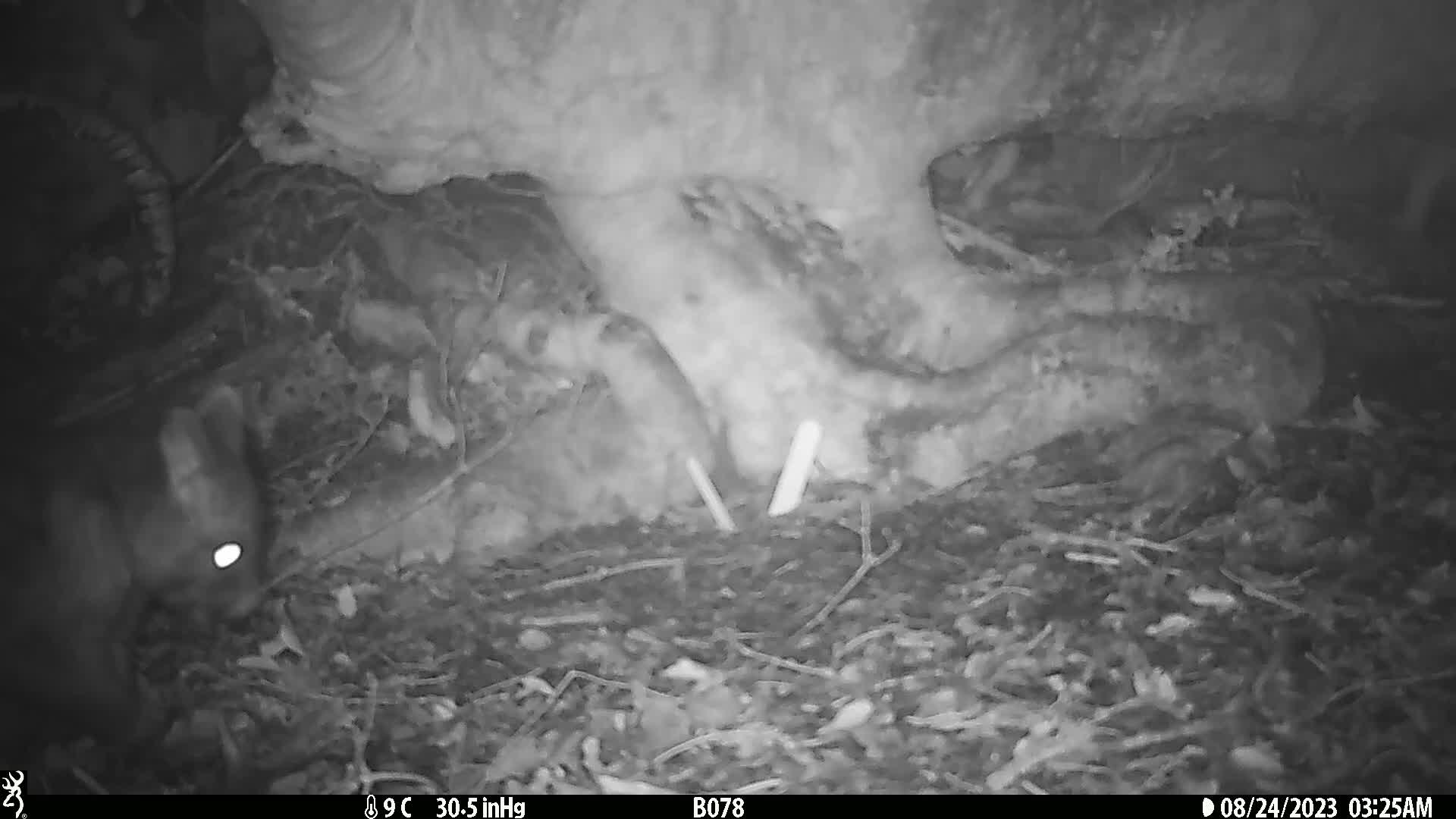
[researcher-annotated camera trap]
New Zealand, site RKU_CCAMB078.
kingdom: Animalia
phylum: Chordata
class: Mammalia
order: Diprotodontia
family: Phalangeridae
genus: Trichosurus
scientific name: Trichosurus vulpecula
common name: common brushtail possum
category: possum